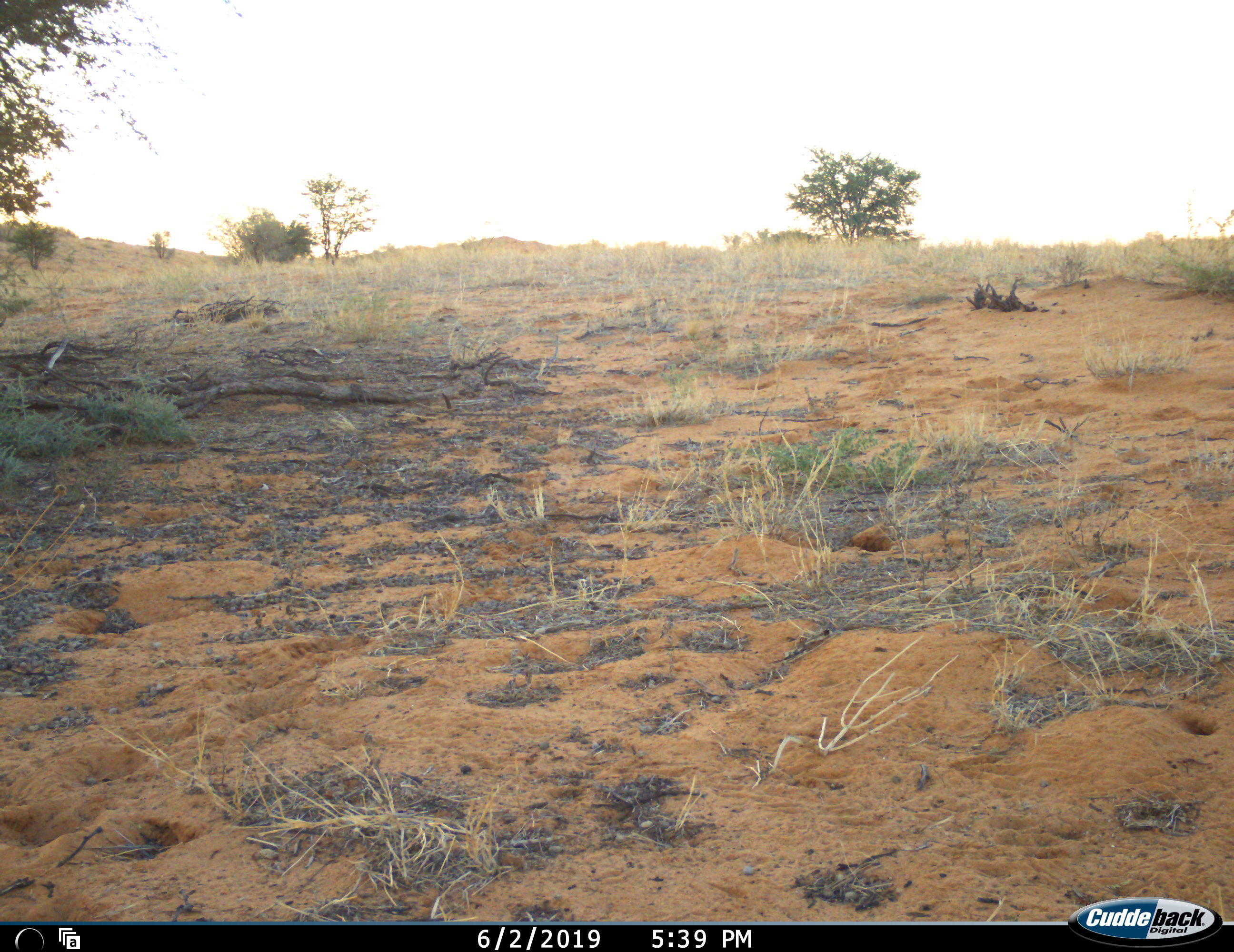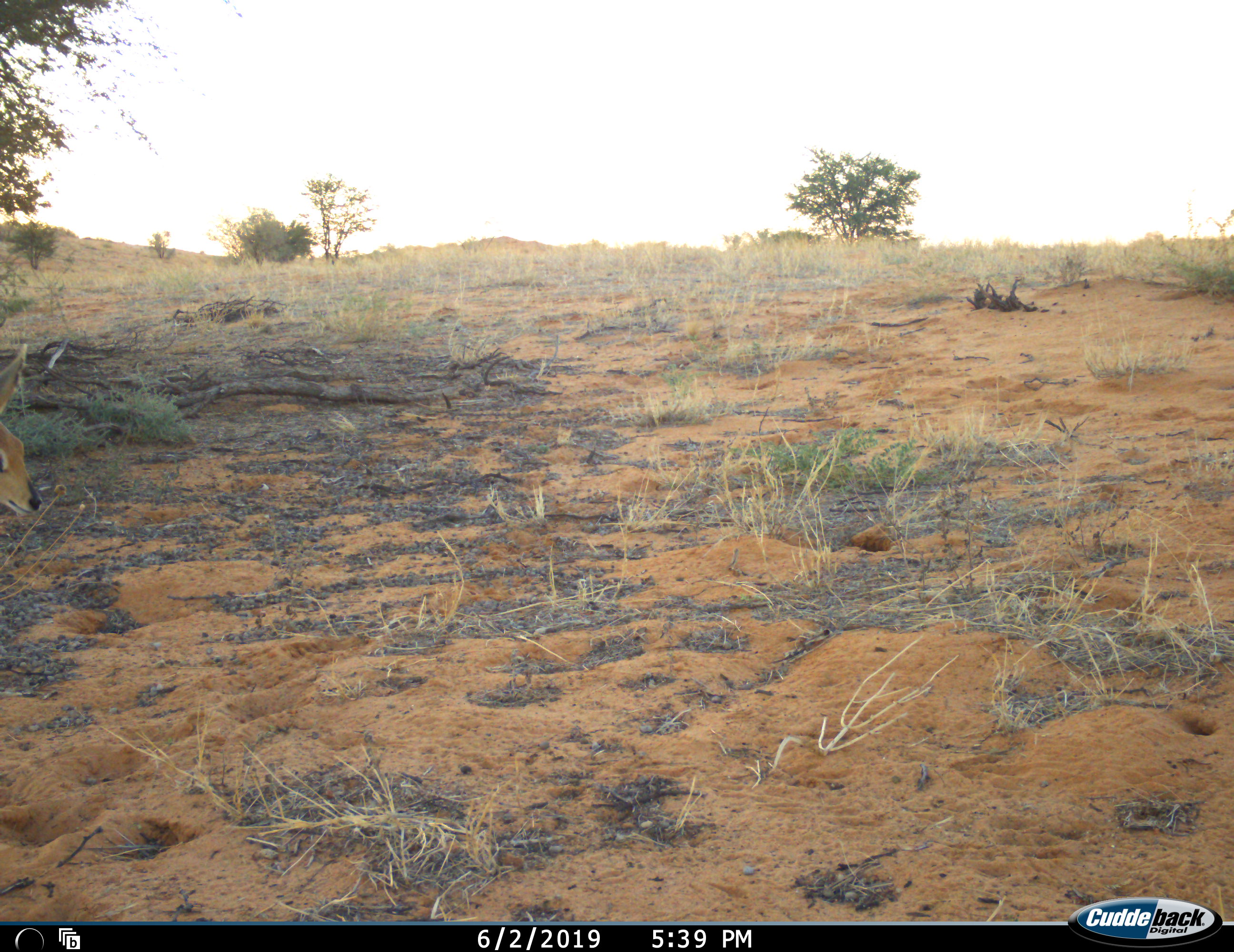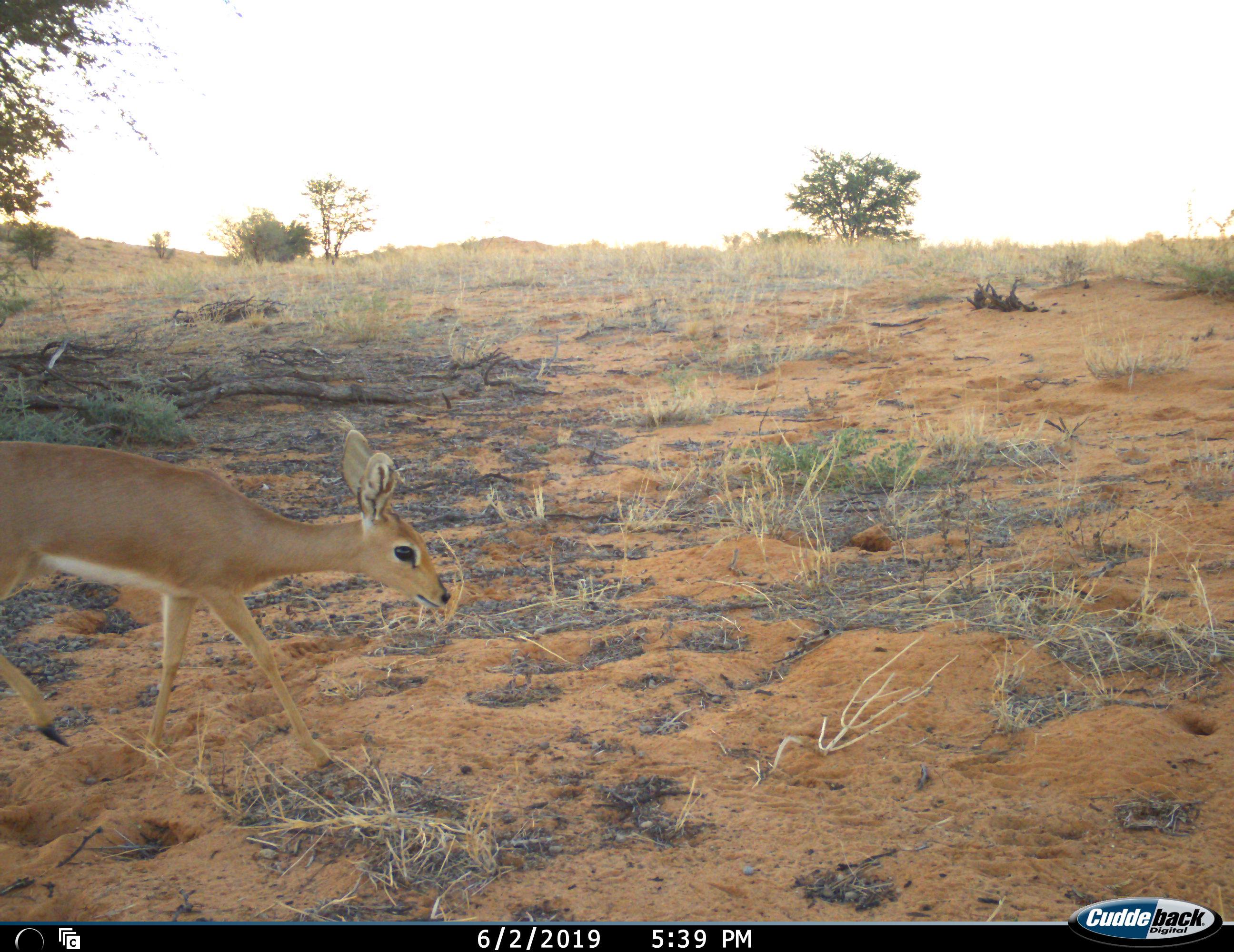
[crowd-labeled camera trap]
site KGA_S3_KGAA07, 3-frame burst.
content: unidentified animal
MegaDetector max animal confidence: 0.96